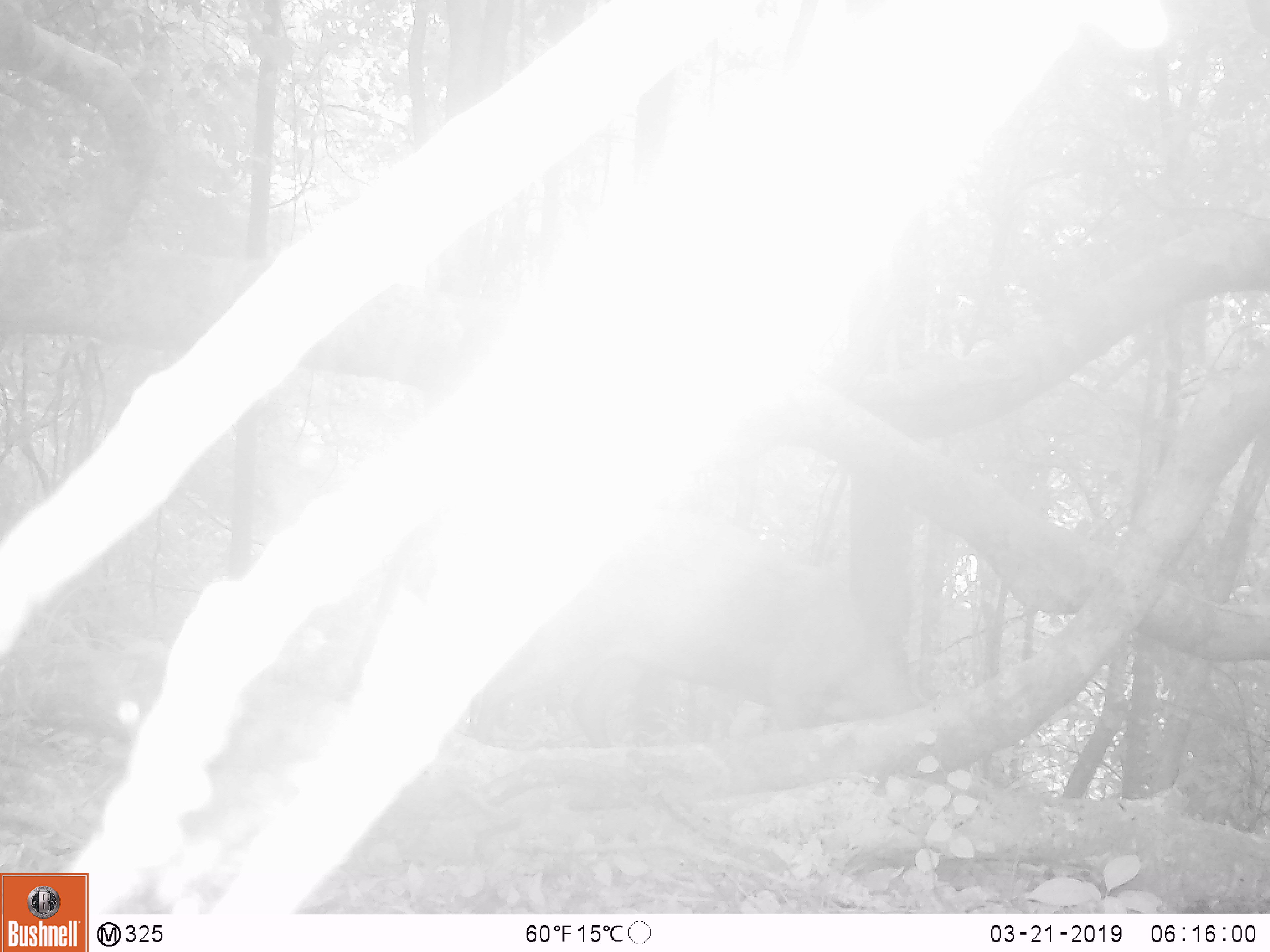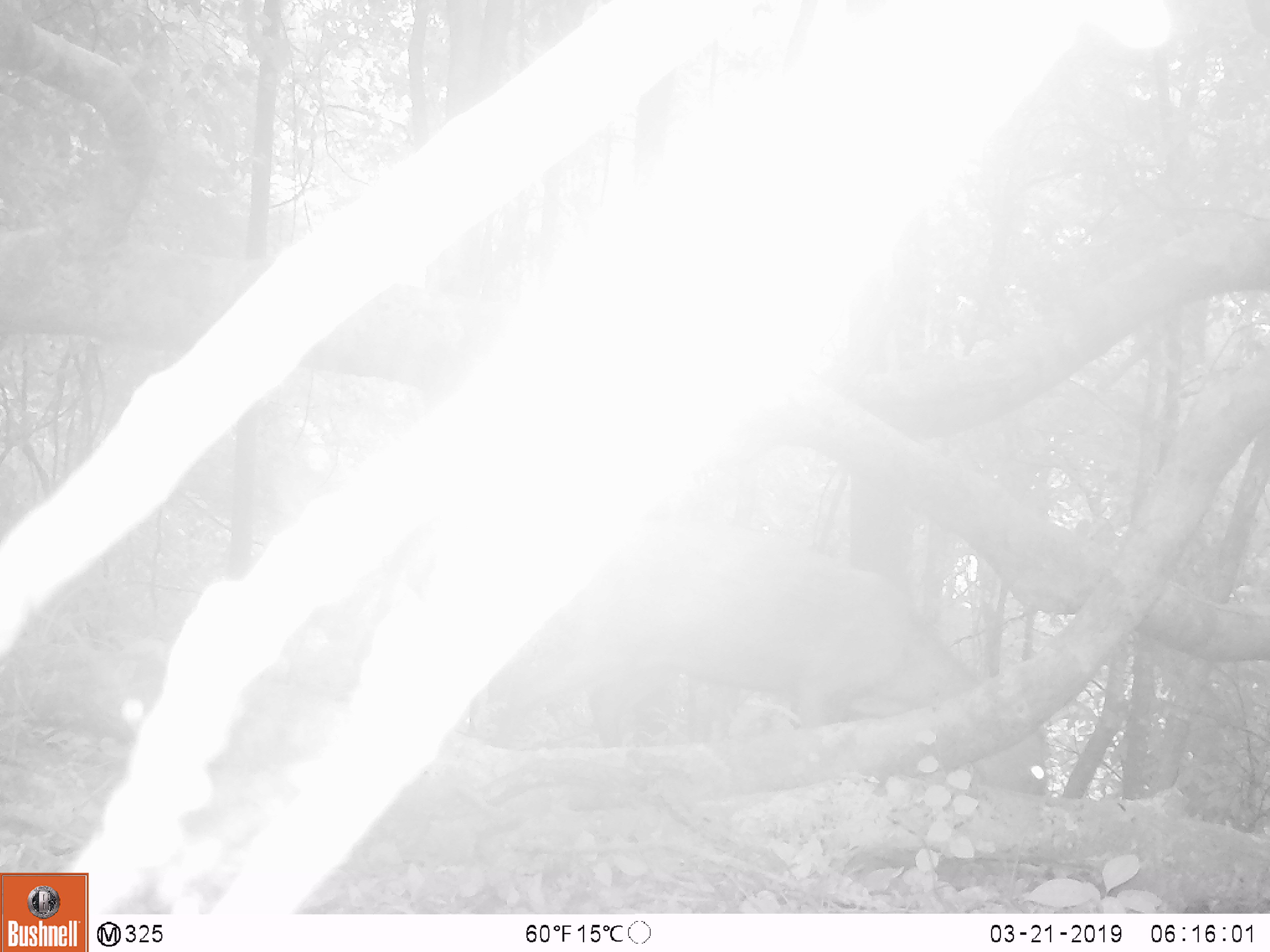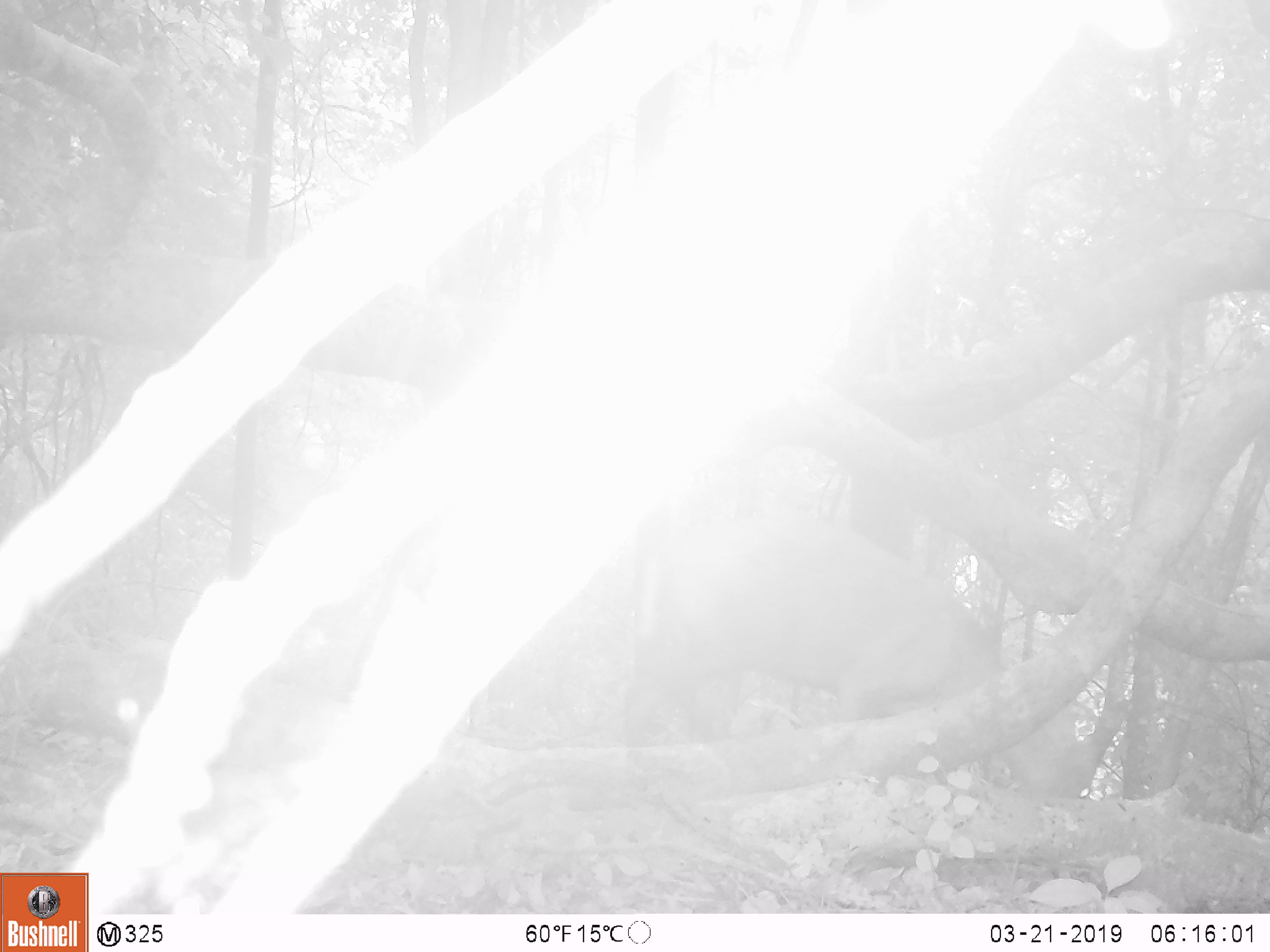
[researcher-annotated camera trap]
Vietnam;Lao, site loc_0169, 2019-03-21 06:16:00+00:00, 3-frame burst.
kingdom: Animalia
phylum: Chordata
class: Mammalia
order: Artiodactyla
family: Cervidae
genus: Muntiacus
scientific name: Muntiacus rooseveltorum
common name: roosevelt's muntjac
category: roosevelts muntjac group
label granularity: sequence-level